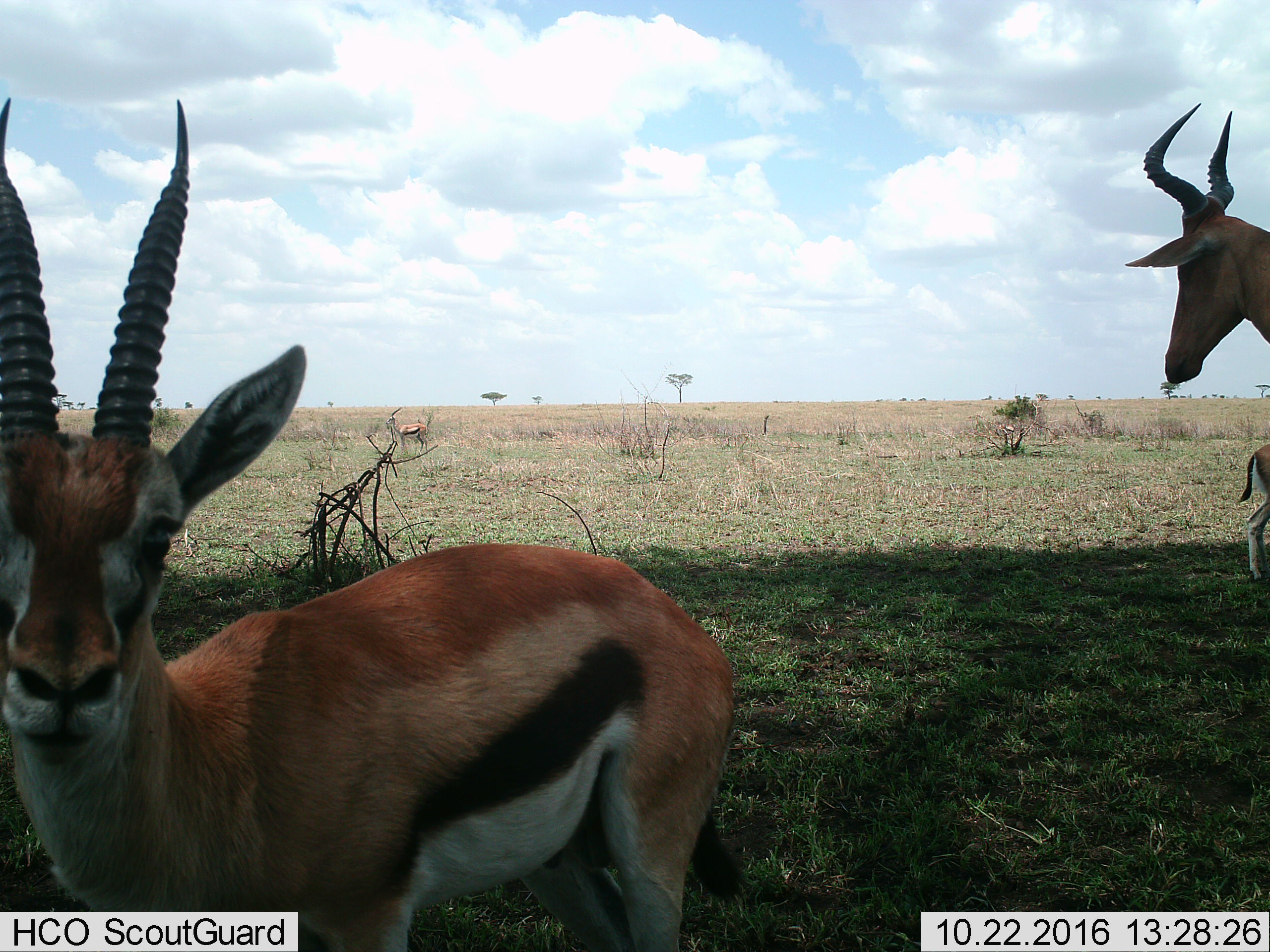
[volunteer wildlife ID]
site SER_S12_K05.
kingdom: Animalia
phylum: Chordata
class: Mammalia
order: Artiodactyla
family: Bovidae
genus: Eudorcas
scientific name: Eudorcas thomsonii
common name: thomson's gazelle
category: gazellethomsons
Gazellethomsons (thomson's gazelle) (Eudorcas thomsonii), count 3. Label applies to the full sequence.